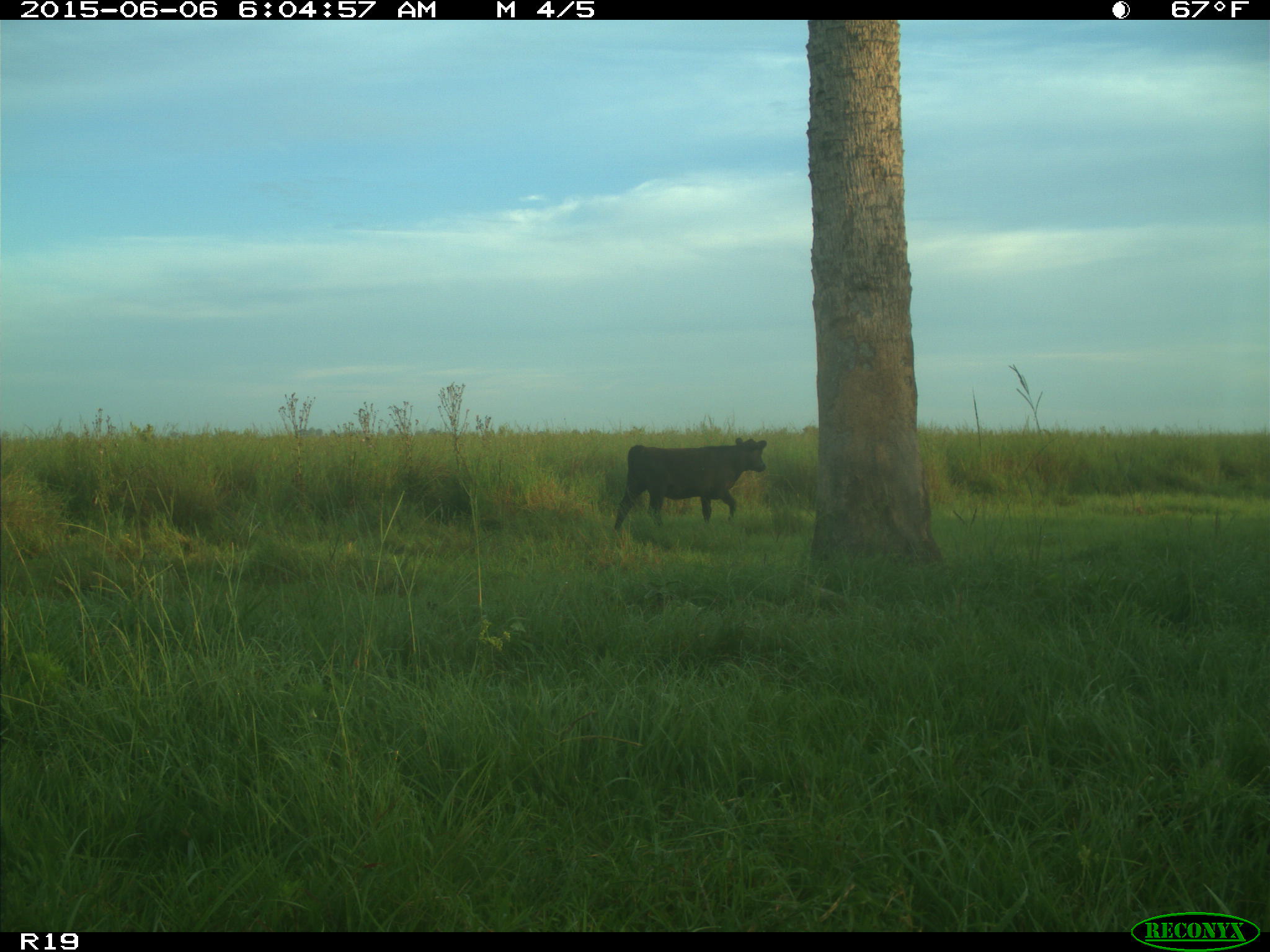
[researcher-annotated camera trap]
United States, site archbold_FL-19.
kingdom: Animalia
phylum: Chordata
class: Mammalia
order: Artiodactyla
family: Bovidae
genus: Bos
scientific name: Bos taurus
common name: domestic cow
Bos taurus (domestic cow).